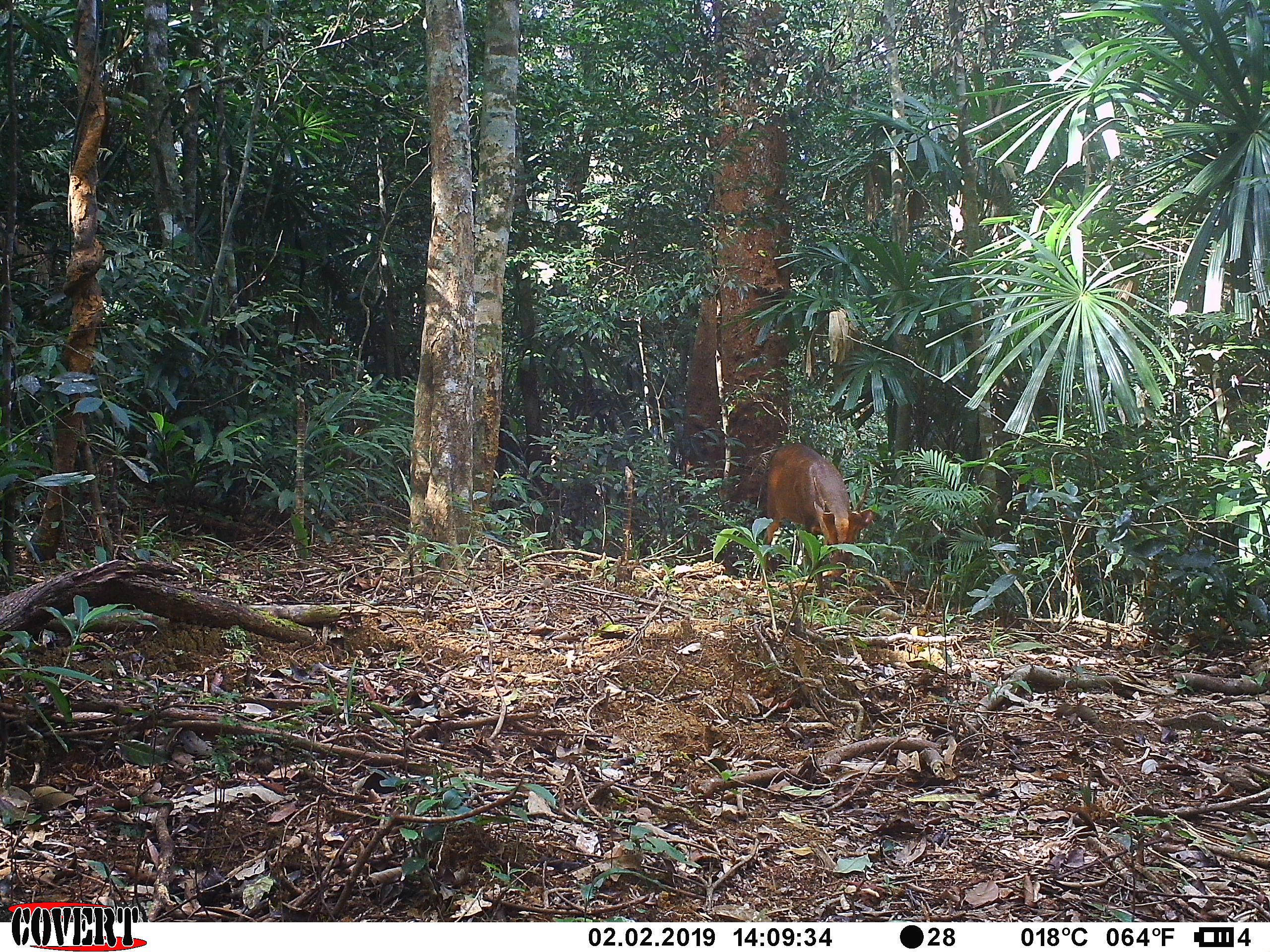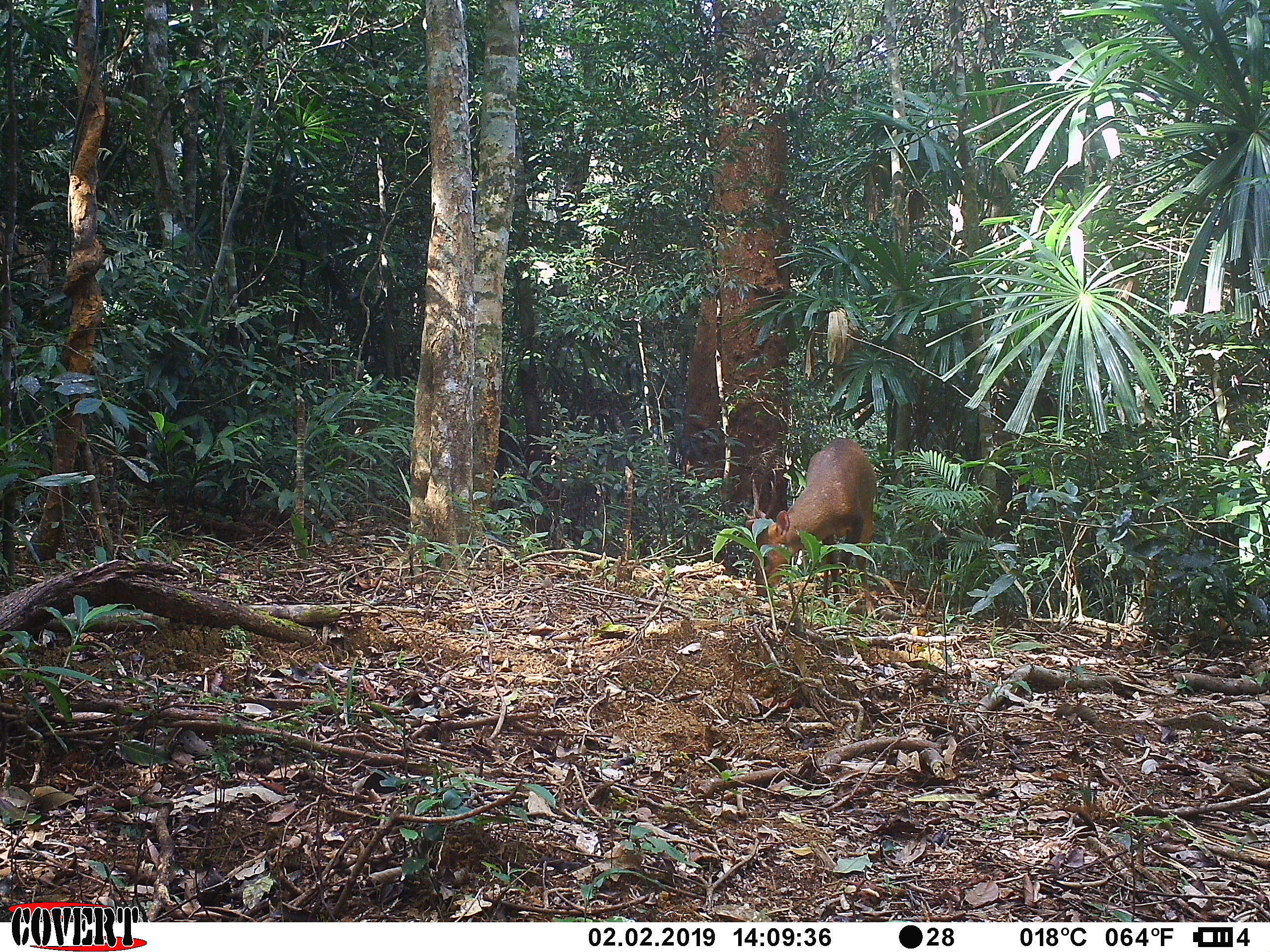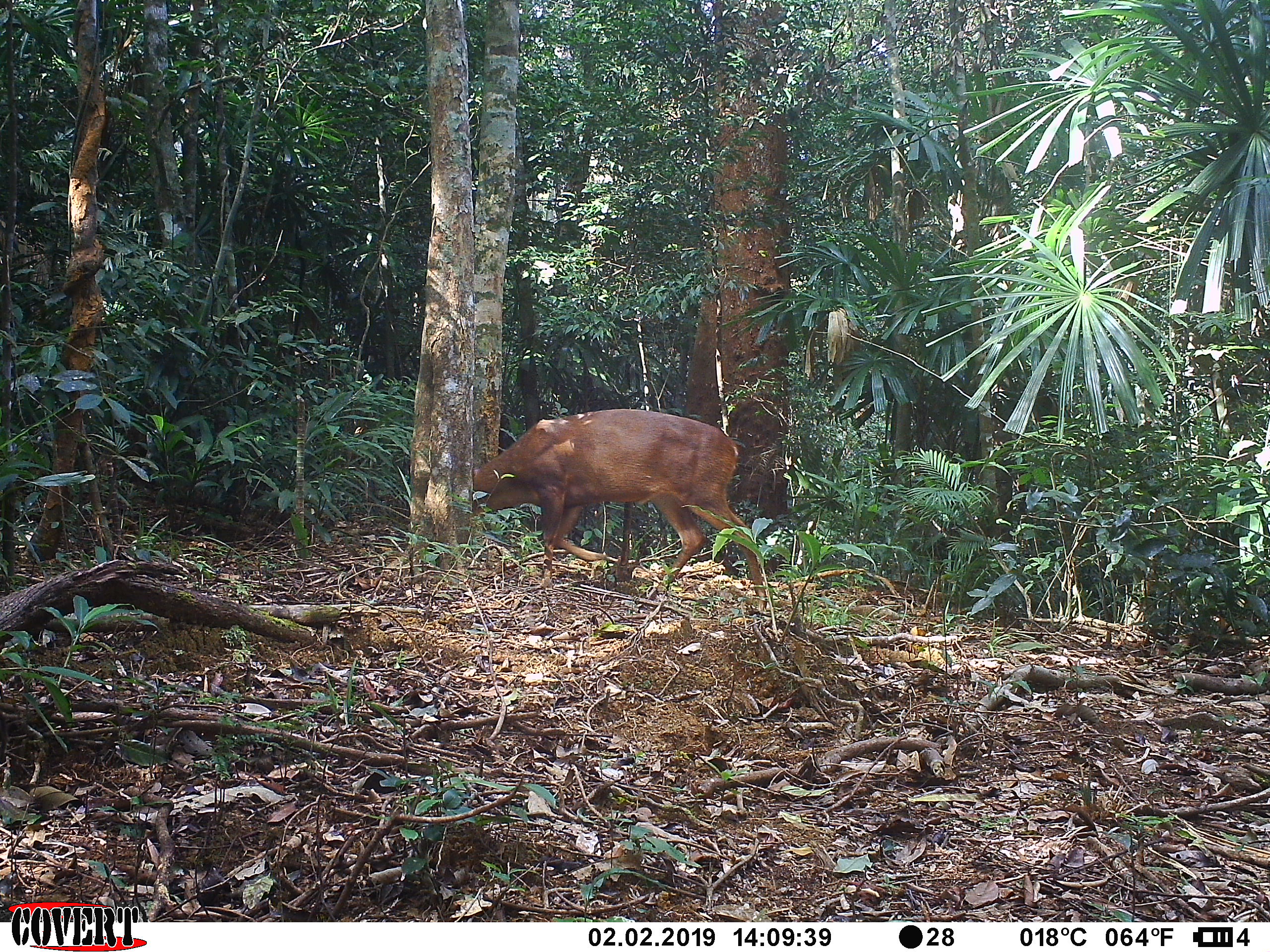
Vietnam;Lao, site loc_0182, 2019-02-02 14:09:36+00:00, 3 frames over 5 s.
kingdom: Animalia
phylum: Chordata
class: Mammalia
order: Artiodactyla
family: Cervidae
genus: Muntiacus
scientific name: Muntiacus vuquangensis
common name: large-antlered muntjac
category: large antlered muntjac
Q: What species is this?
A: Large antlered muntjac (large-antlered muntjac) (Muntiacus vuquangensis).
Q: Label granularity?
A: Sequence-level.